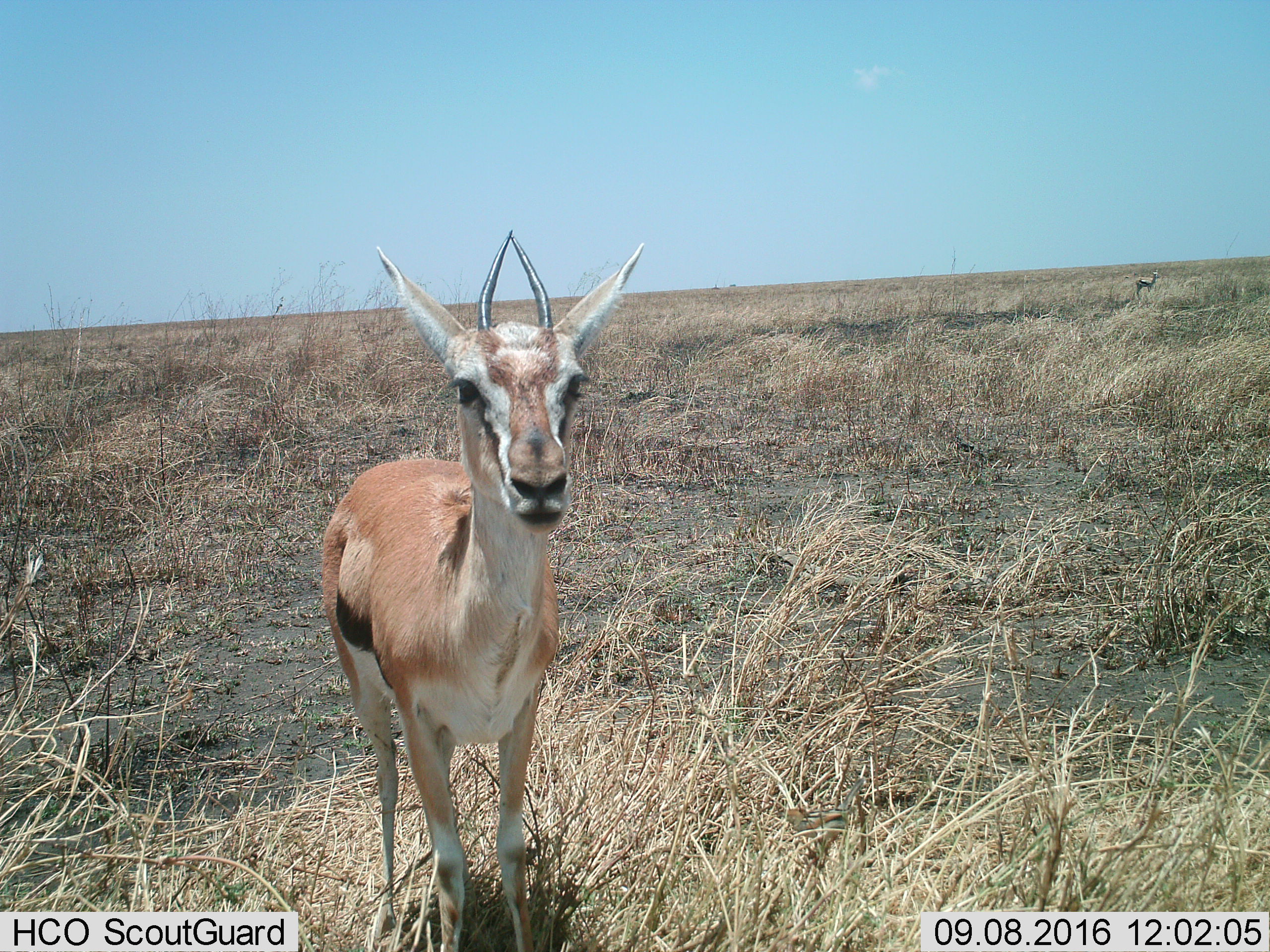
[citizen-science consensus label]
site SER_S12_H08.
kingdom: Animalia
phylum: Chordata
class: Mammalia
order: Artiodactyla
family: Bovidae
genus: Eudorcas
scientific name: Eudorcas thomsonii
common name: thomson's gazelle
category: gazellethomsons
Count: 2.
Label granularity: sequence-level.